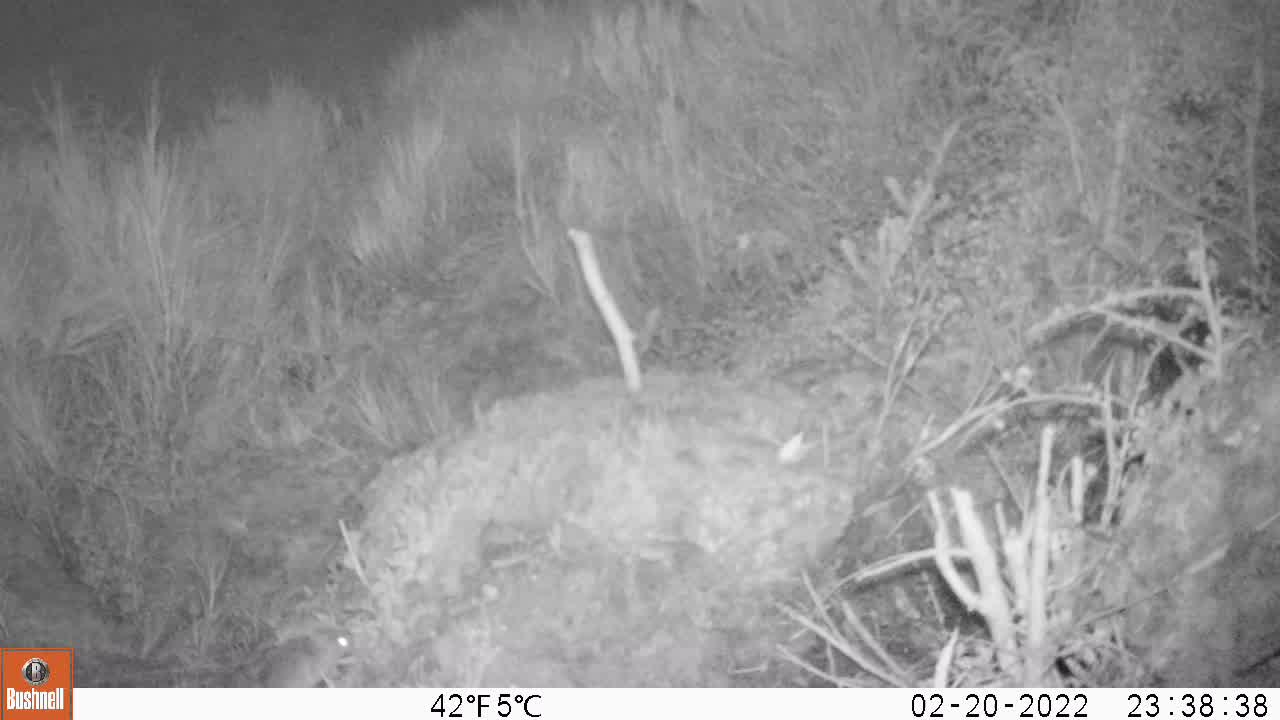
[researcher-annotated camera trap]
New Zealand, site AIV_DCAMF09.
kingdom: Animalia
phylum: Chordata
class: Mammalia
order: Rodentia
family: Muridae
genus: Mus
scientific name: Mus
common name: mouse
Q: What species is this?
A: Mouse (Mus).